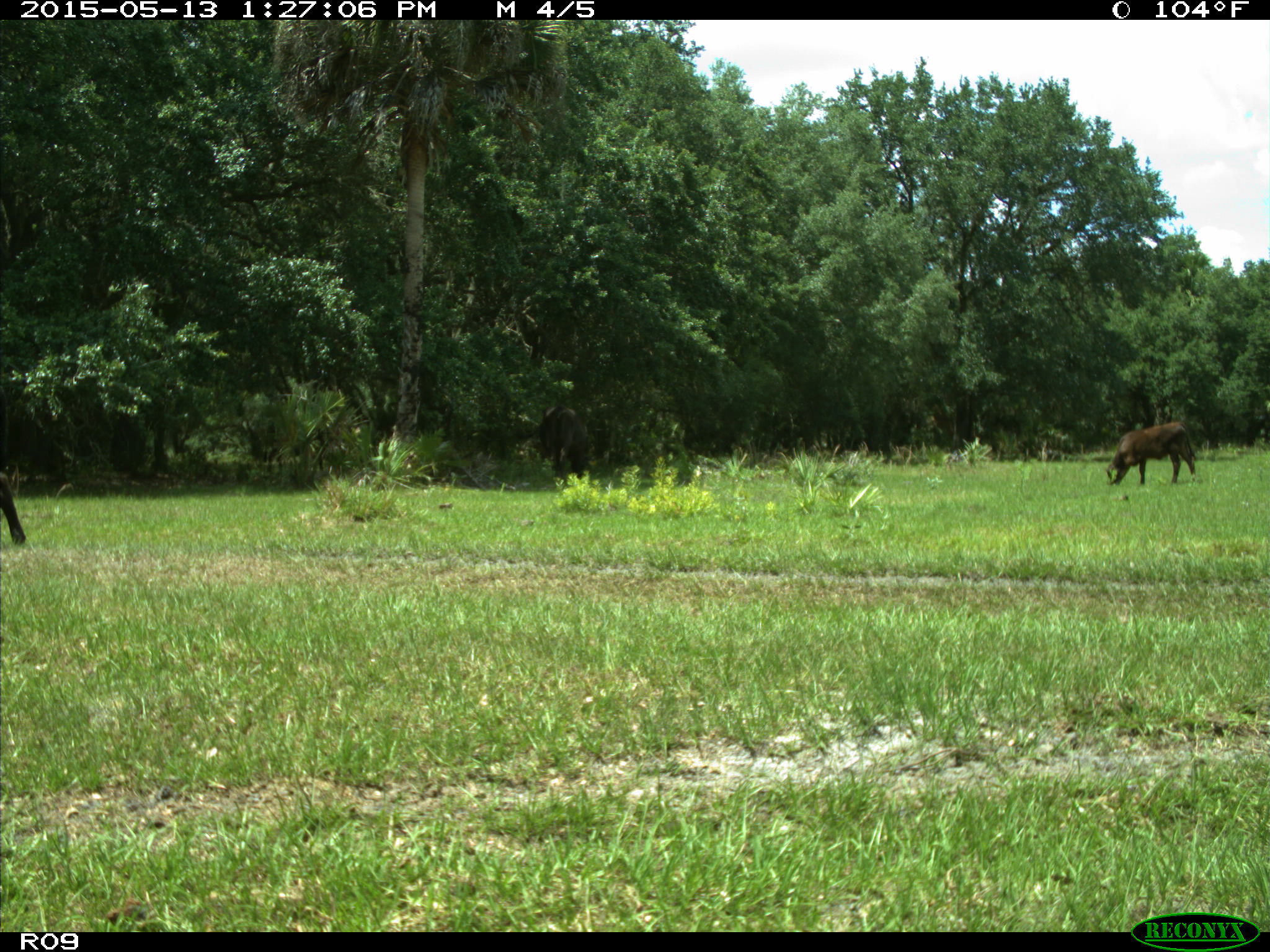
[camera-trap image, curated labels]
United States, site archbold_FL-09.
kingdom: Animalia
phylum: Chordata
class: Mammalia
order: Artiodactyla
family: Bovidae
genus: Bos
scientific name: Bos taurus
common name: domestic cow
Bos taurus (domestic cow).